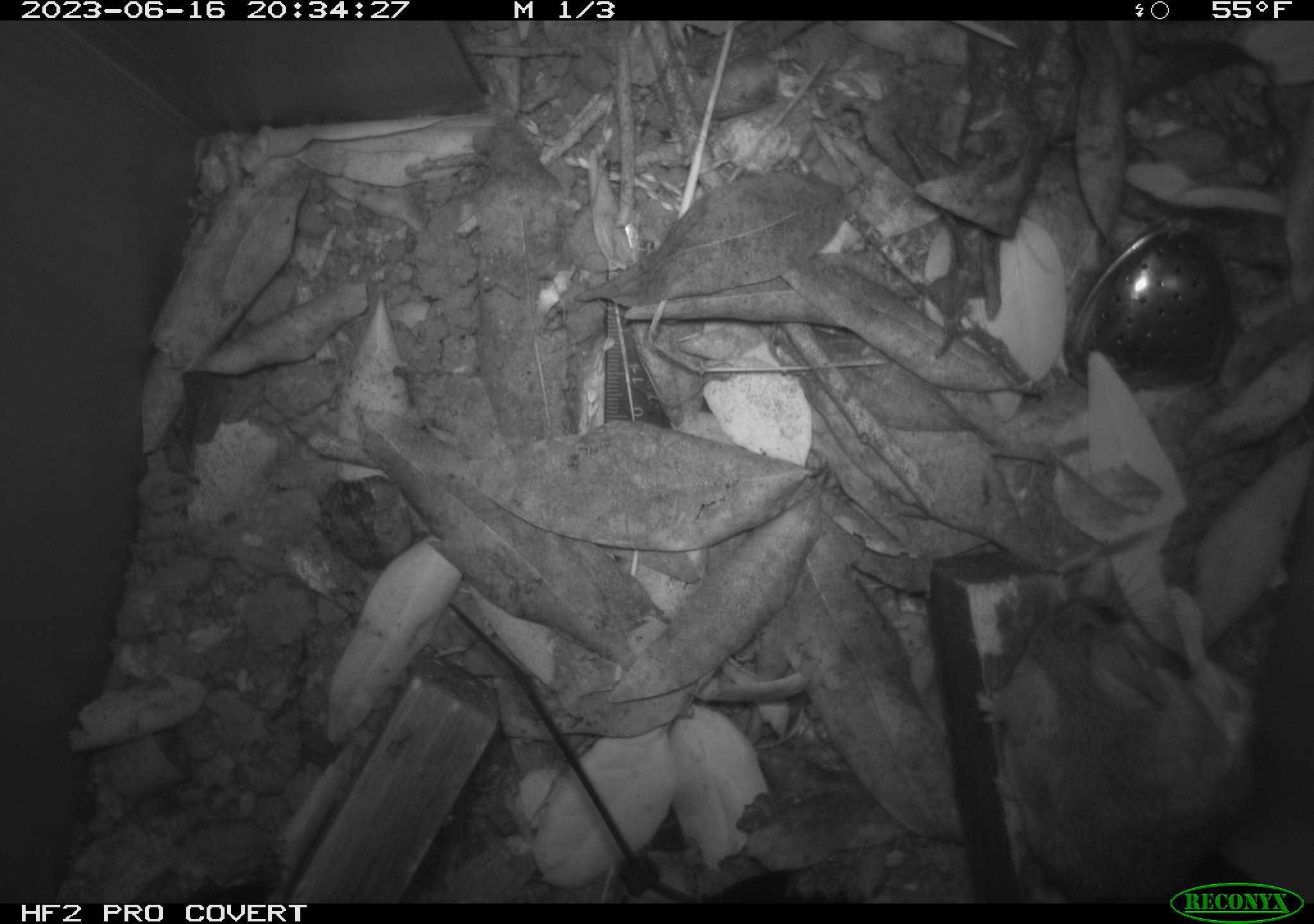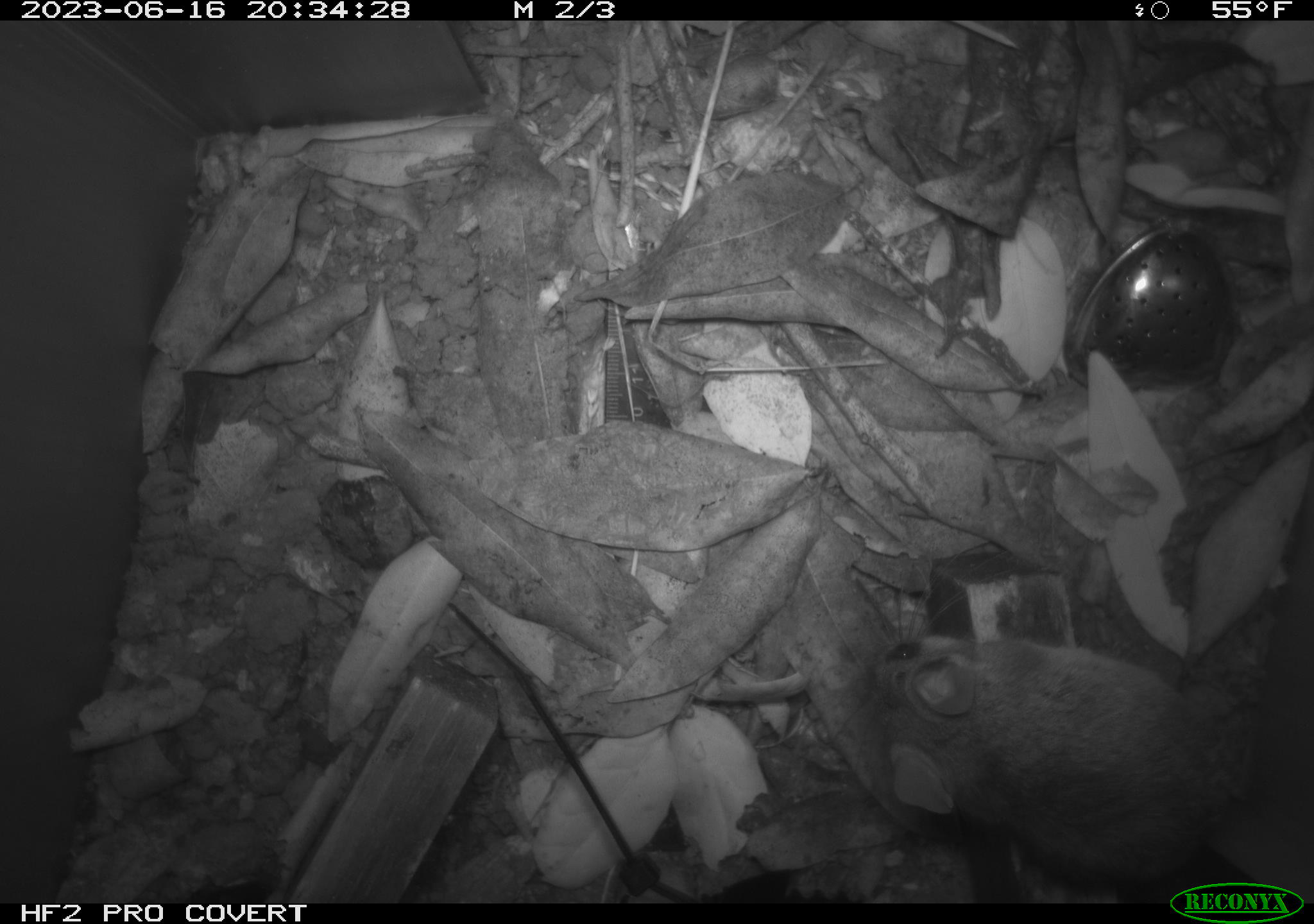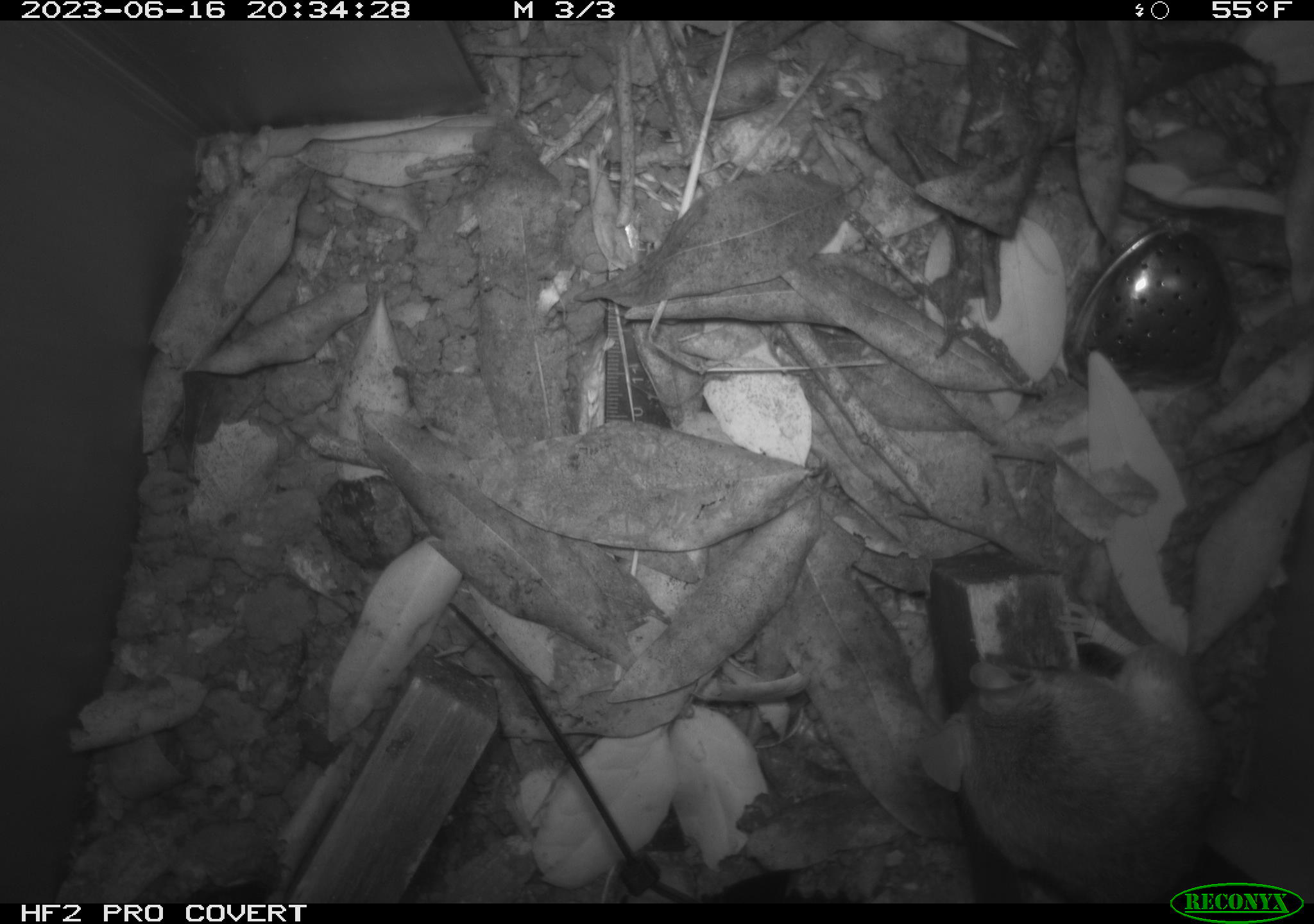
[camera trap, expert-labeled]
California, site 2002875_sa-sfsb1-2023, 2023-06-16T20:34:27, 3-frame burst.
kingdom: Animalia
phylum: Chordata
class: Mammalia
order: Rodentia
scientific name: Rodentia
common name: mouse species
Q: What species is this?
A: Mouse species (Rodentia).